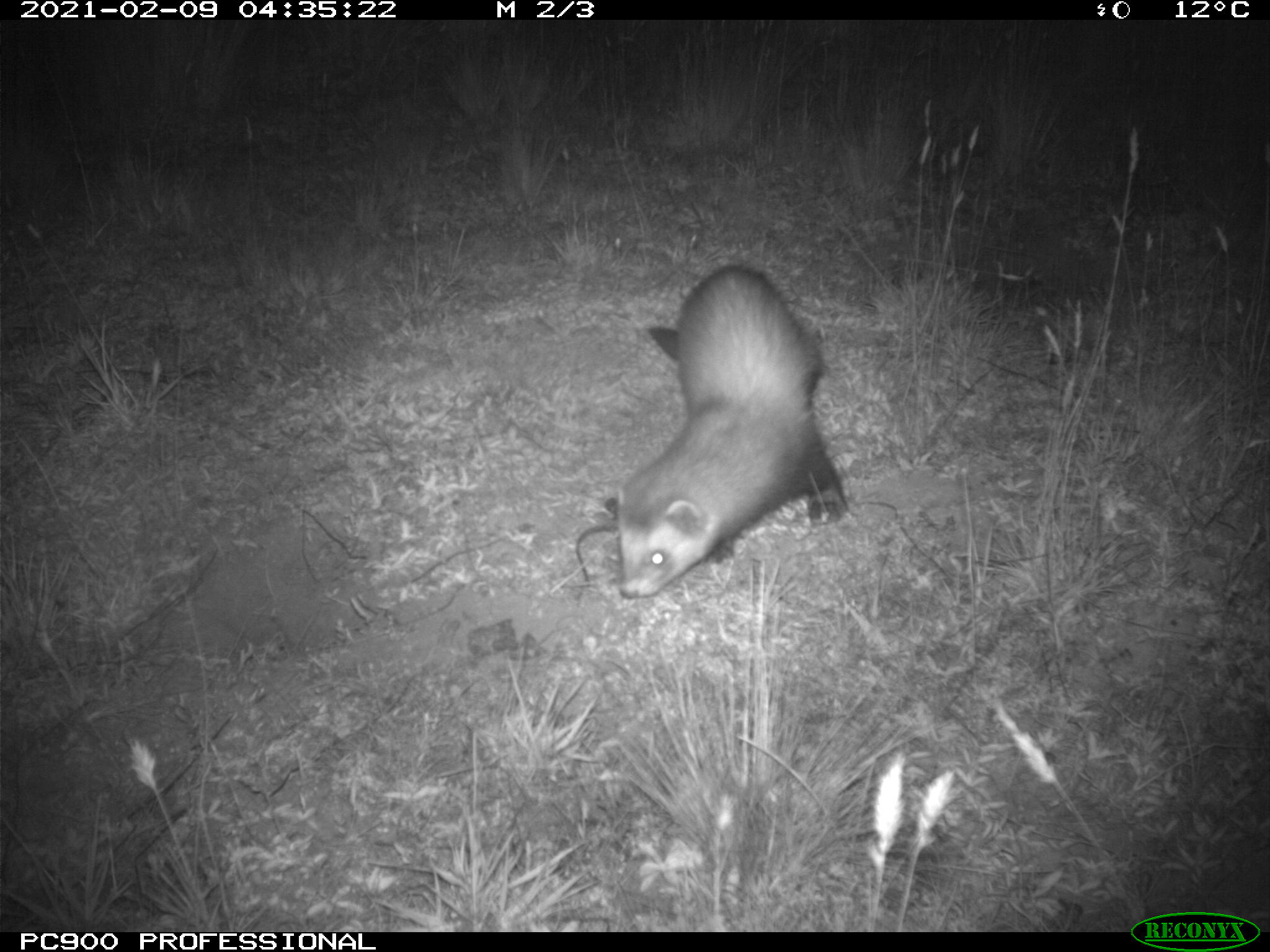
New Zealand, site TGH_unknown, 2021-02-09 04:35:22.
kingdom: Animalia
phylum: Chordata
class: Mammalia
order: Carnivora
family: Mustelidae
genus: Mustela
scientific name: Mustela furo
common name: ferret